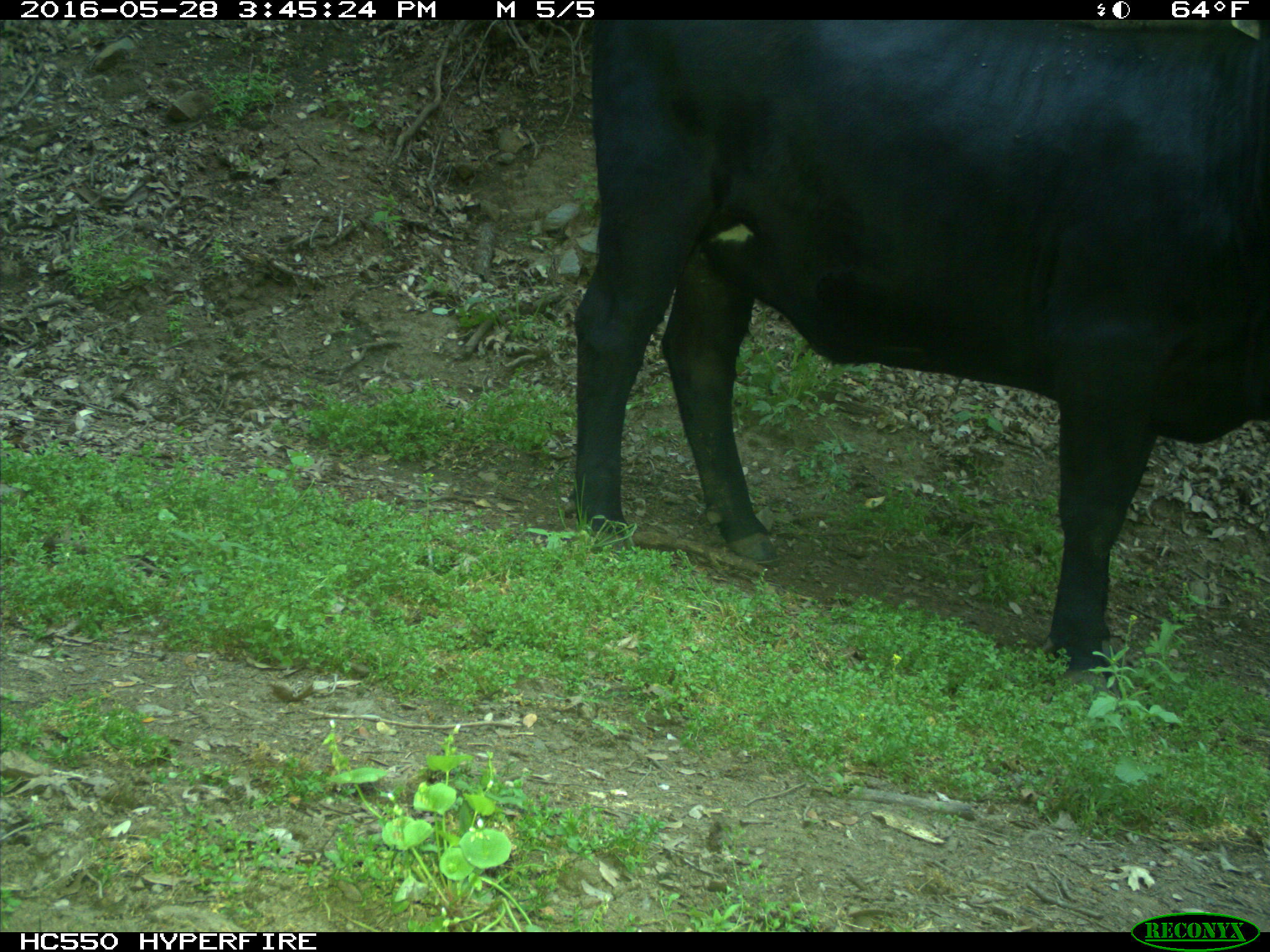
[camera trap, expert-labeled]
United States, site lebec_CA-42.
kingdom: Animalia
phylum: Chordata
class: Mammalia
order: Artiodactyla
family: Bovidae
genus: Bos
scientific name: Bos taurus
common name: domestic cow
Bos taurus (domestic cow).